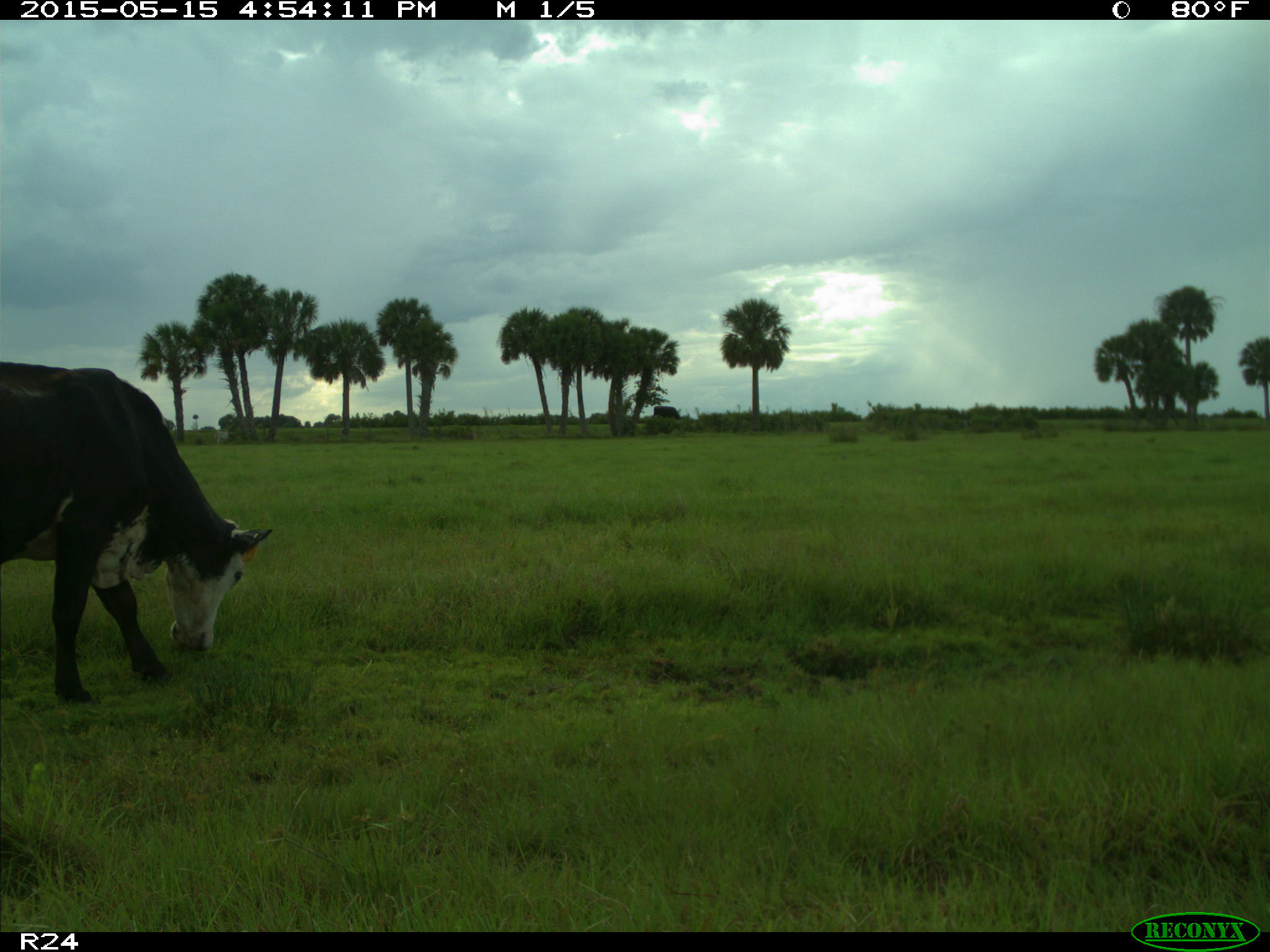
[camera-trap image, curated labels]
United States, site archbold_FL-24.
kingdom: Animalia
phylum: Chordata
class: Mammalia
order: Artiodactyla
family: Bovidae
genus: Bos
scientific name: Bos taurus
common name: domestic cow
Bos taurus (domestic cow).